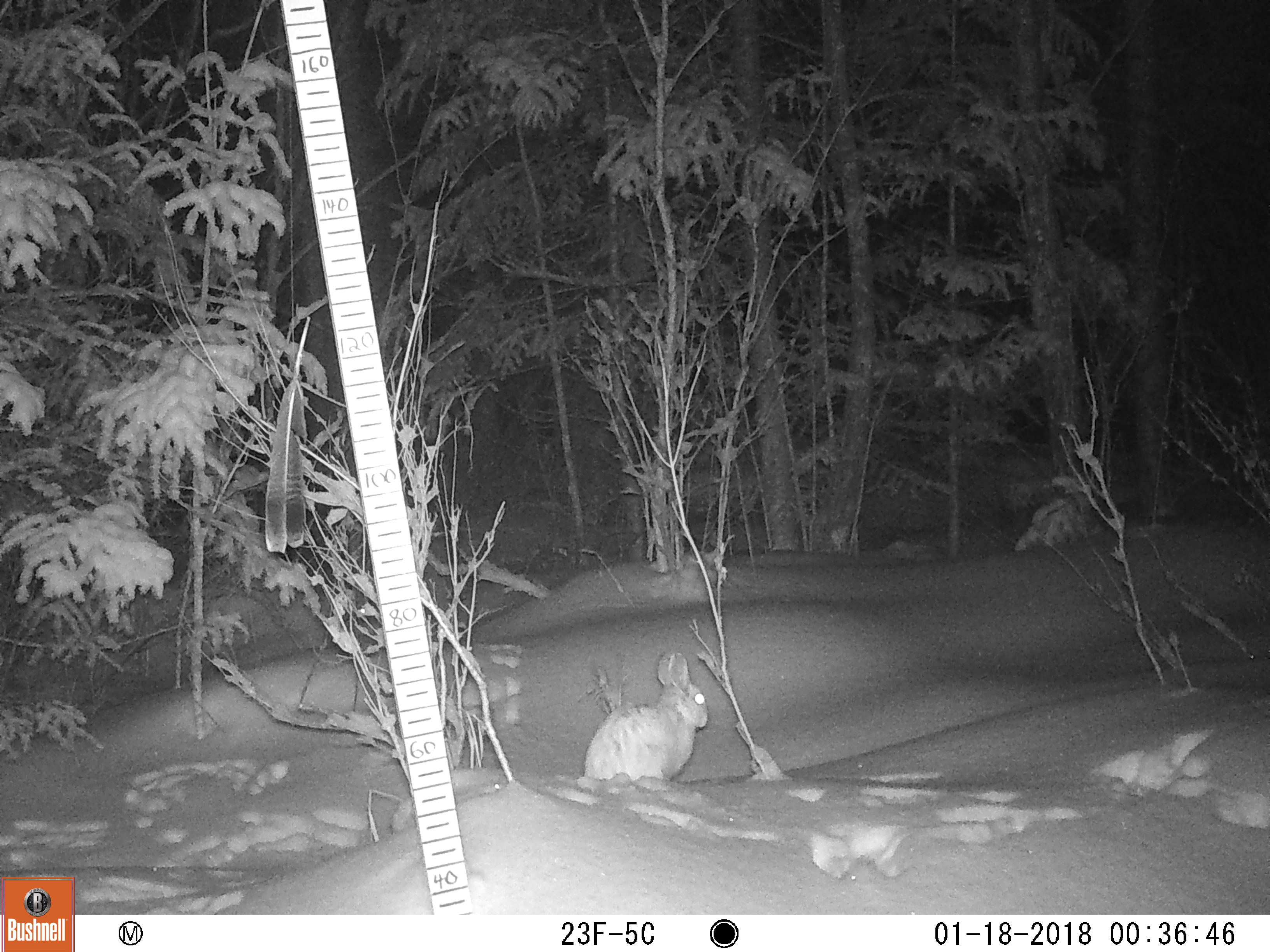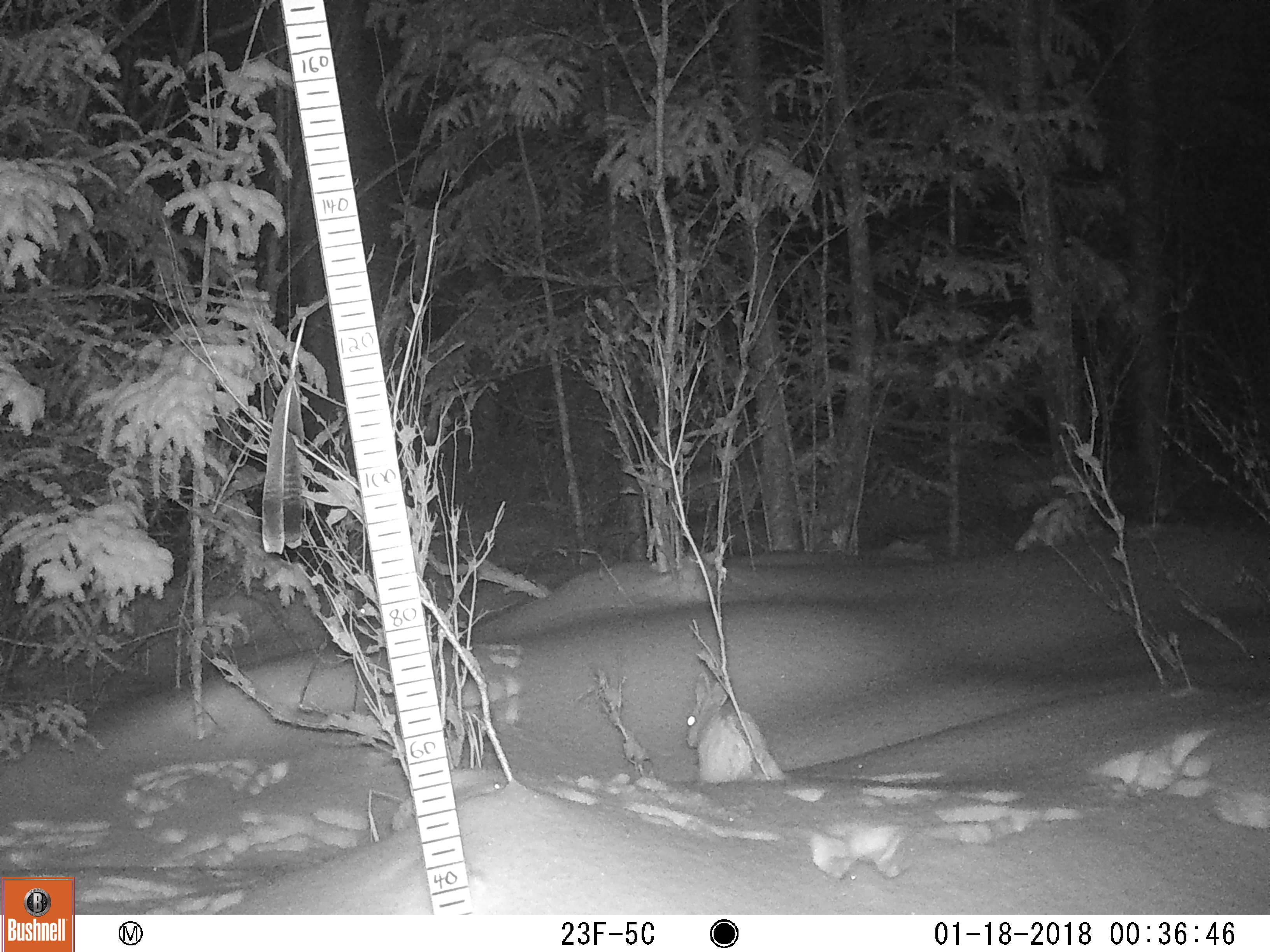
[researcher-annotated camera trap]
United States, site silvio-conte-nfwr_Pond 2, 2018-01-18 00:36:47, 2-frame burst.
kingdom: Animalia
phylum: Chordata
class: Mammalia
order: Lagomorpha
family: Leporidae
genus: Lepus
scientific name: Lepus americanus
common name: snowshoe hare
Snowshoe hare (Lepus americanus).